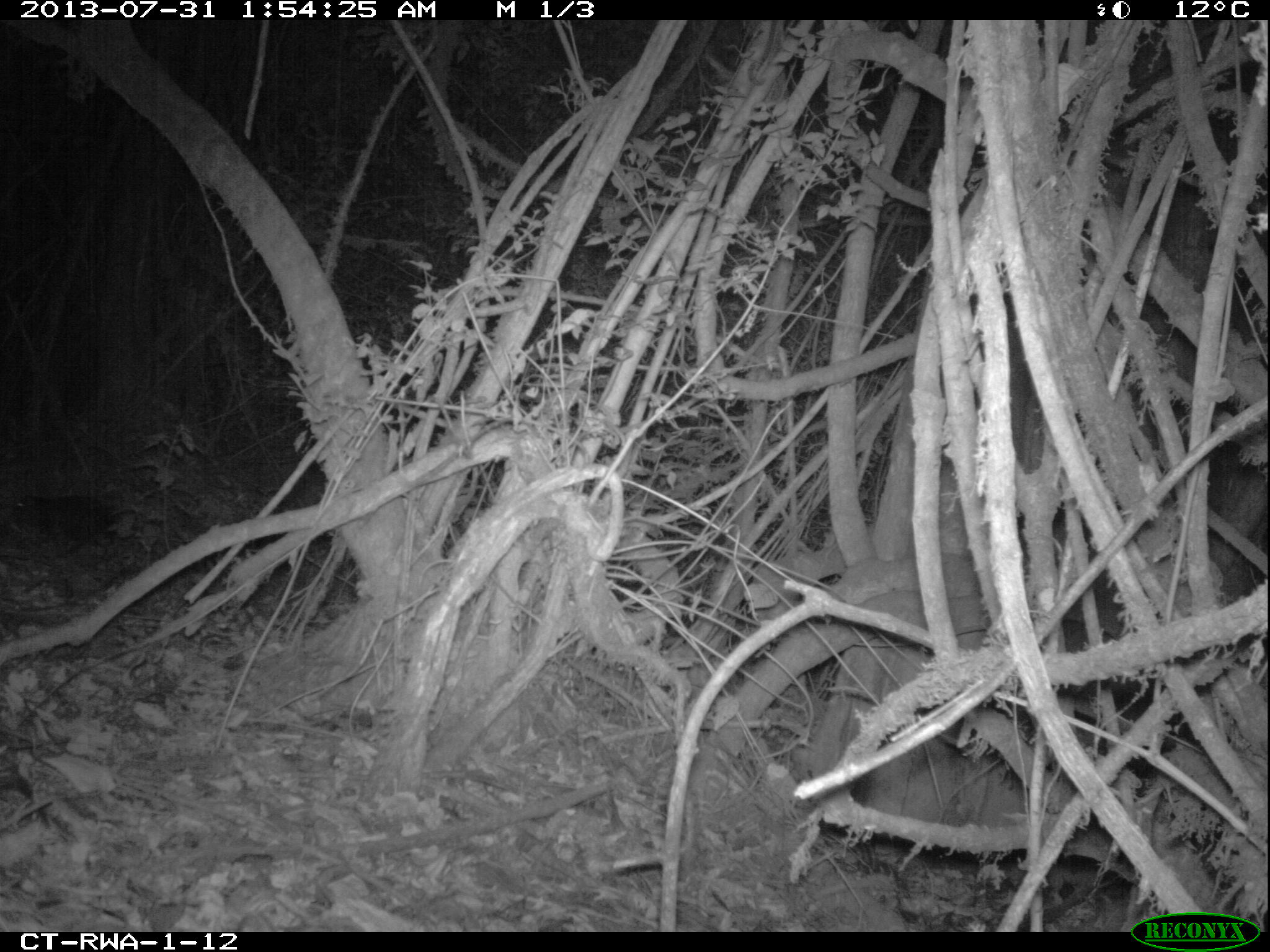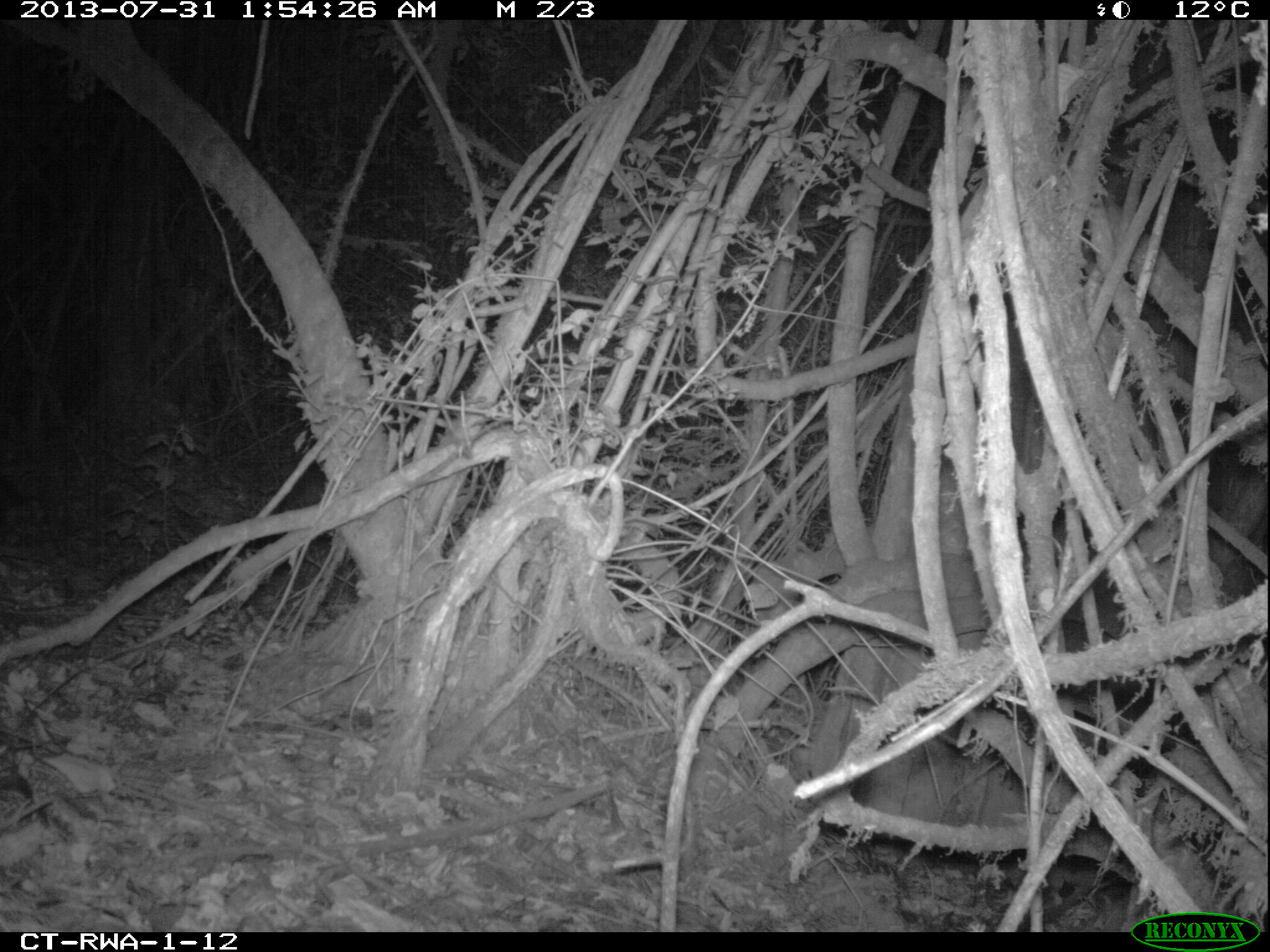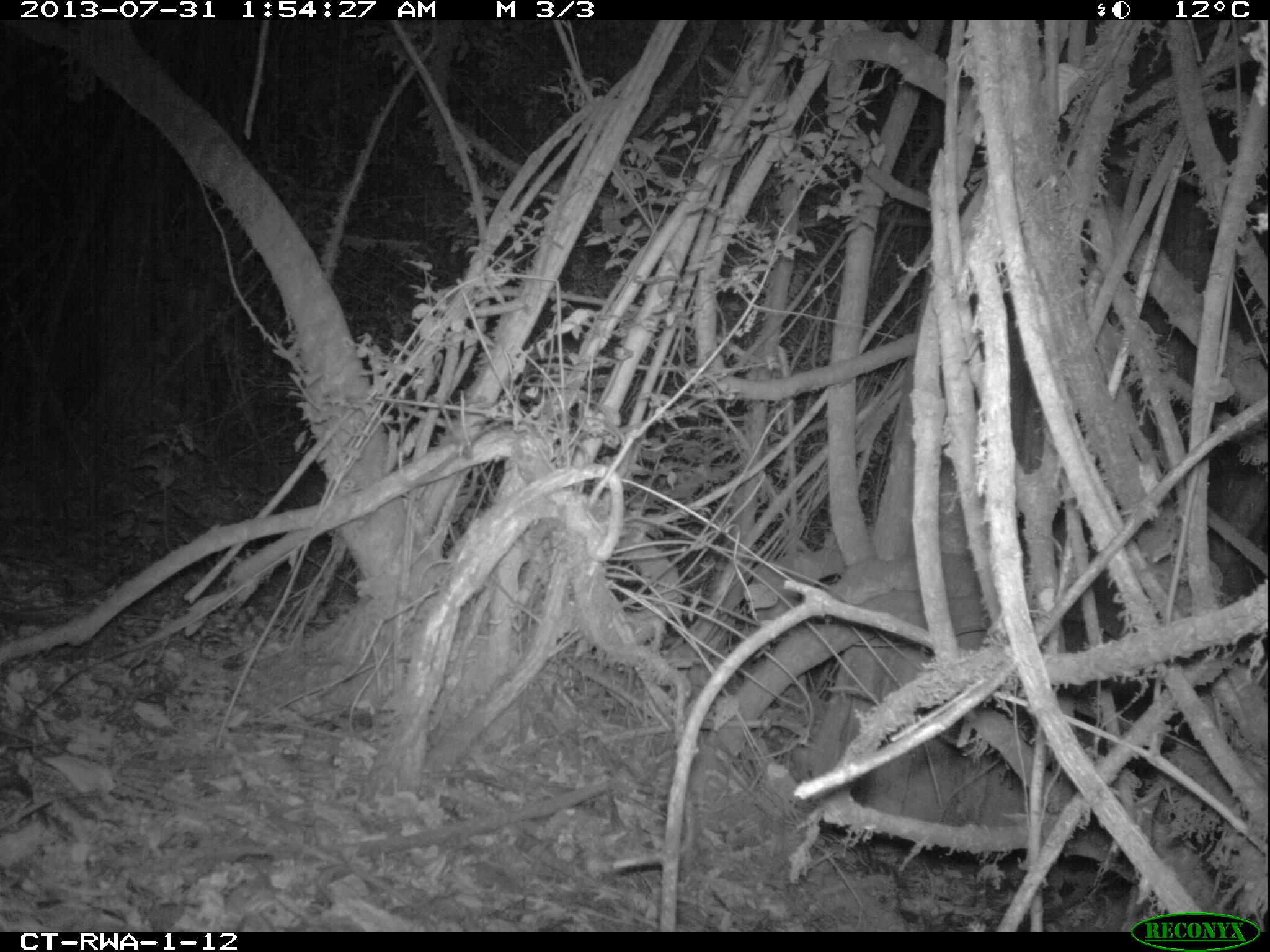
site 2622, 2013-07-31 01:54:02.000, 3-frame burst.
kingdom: Animalia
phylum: Chordata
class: Mammalia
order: Rodentia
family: Hystricidae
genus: Atherurus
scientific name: Atherurus africanus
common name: african brush-tailed porcupine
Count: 1.